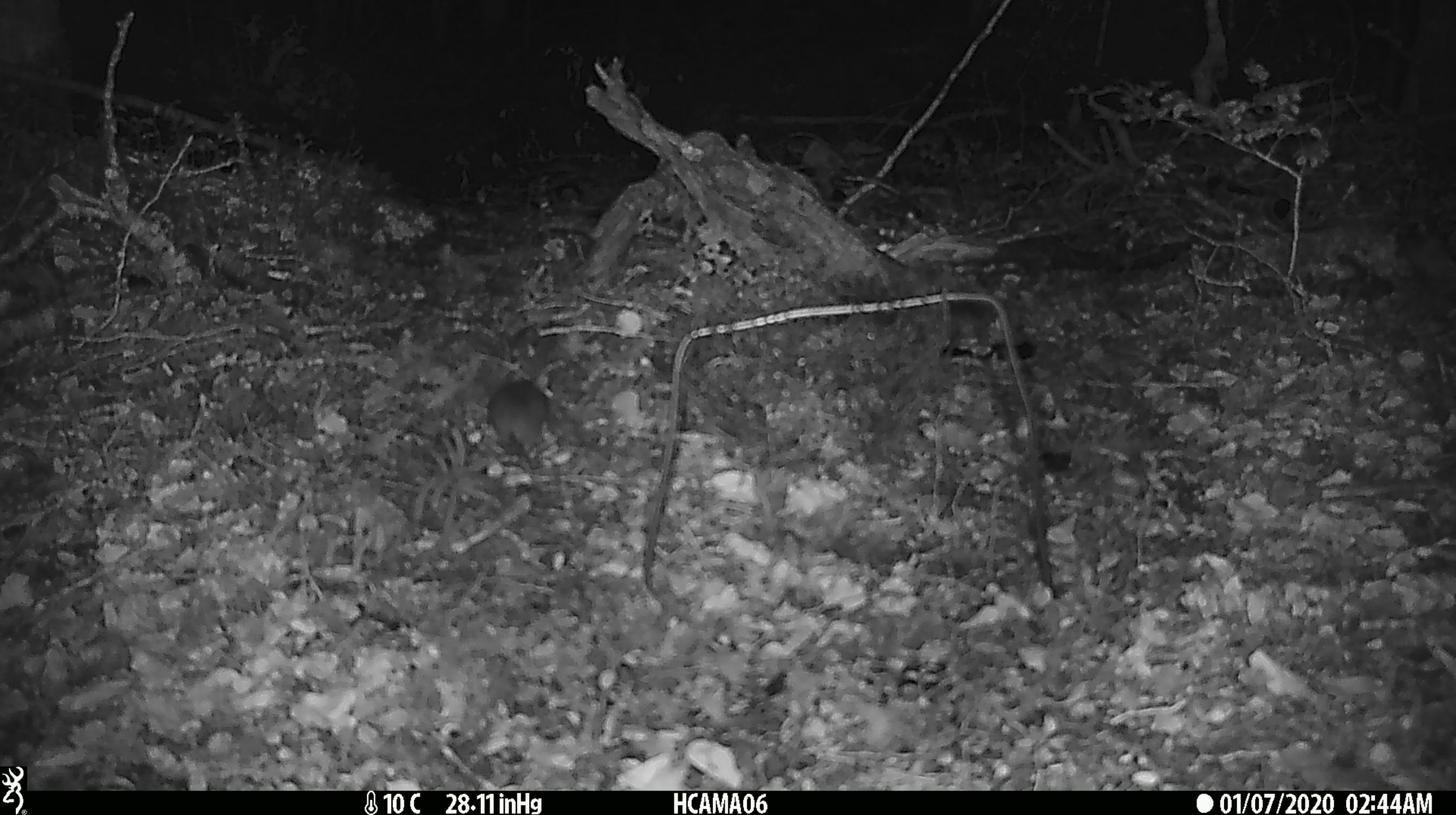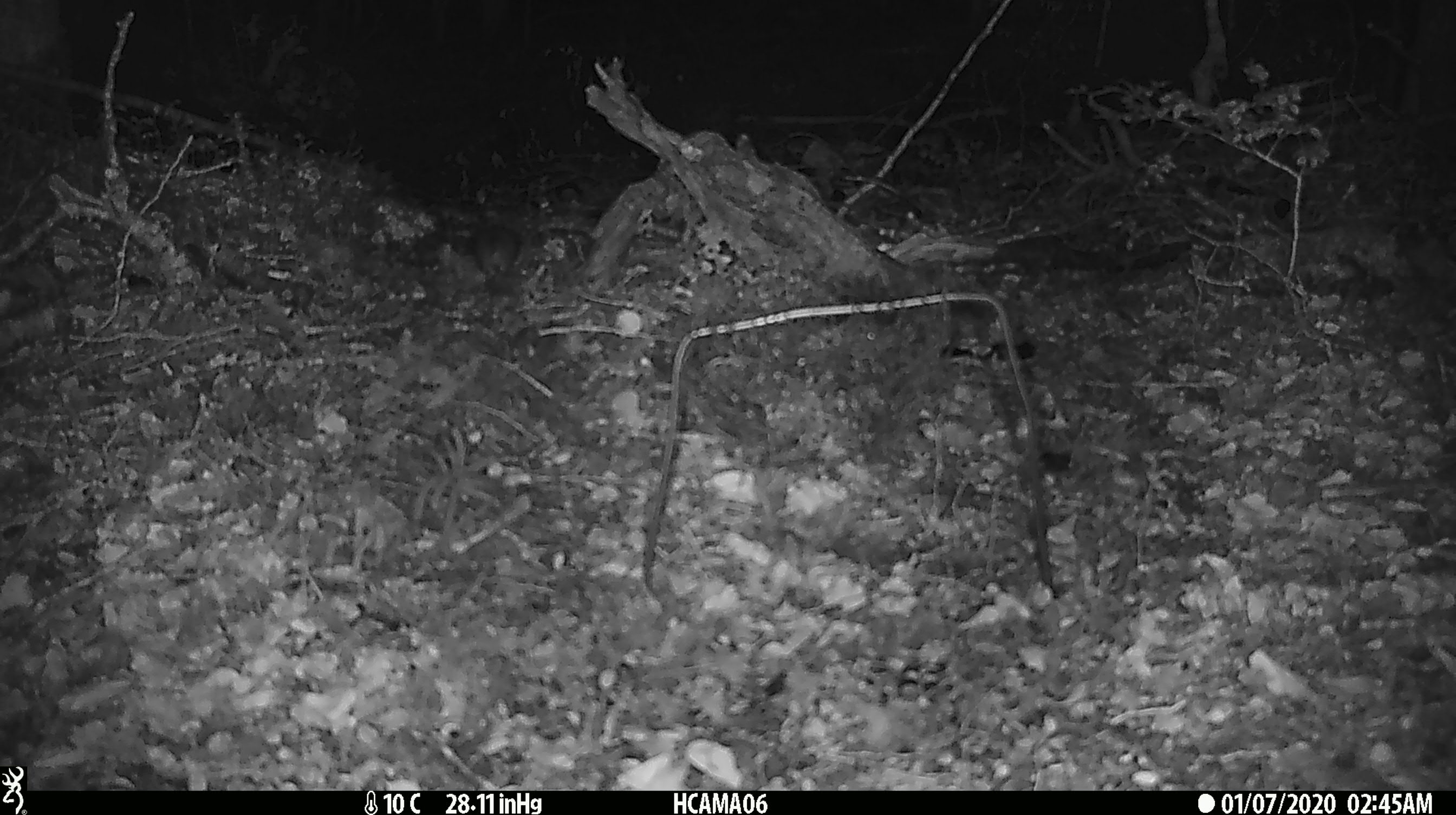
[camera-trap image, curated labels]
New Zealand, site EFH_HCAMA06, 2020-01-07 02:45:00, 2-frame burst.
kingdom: Animalia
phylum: Chordata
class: Mammalia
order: Rodentia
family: Muridae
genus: Mus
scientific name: Mus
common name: mouse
Mouse (Mus).